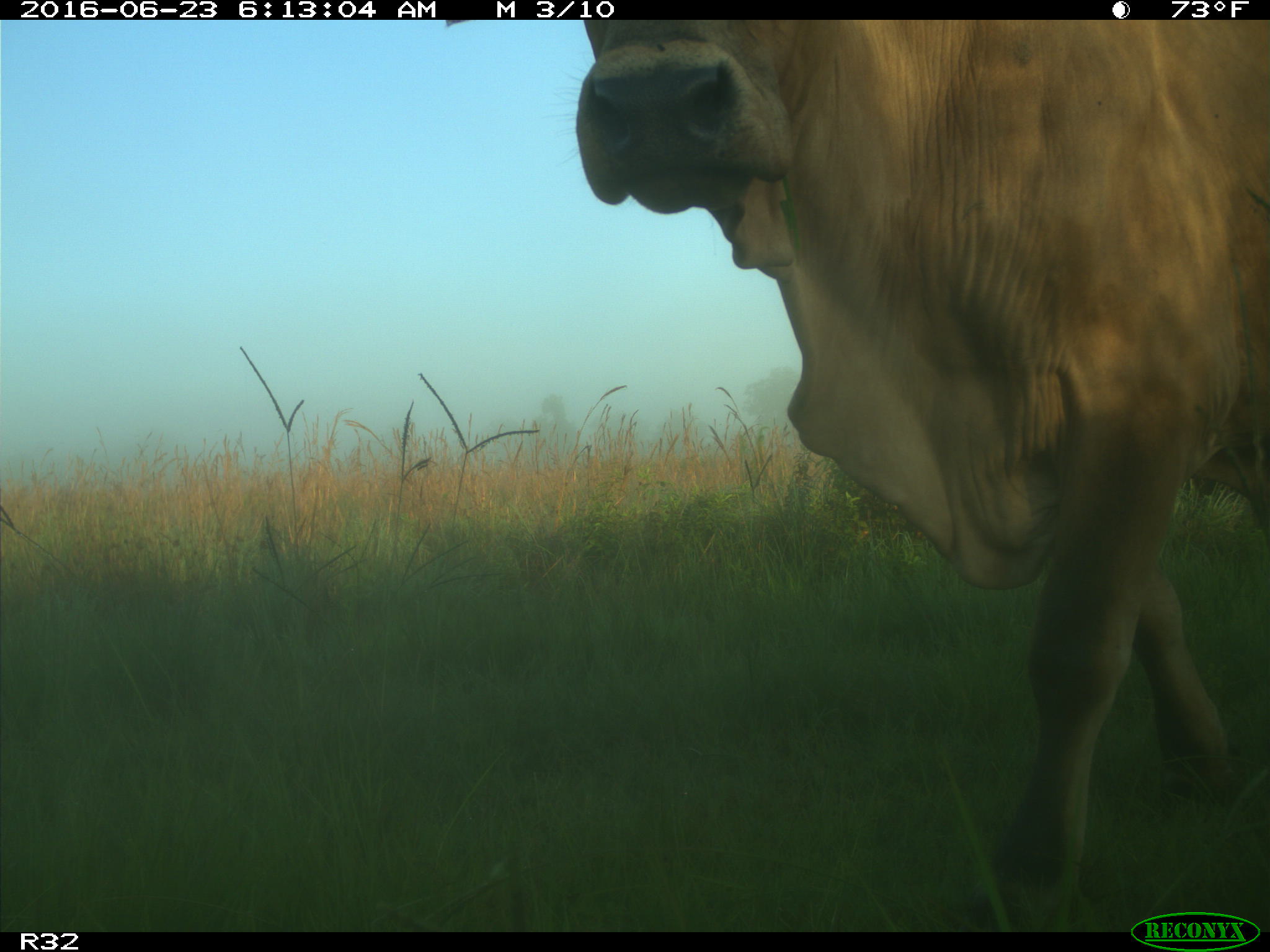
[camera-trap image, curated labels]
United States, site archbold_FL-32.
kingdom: Animalia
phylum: Chordata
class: Mammalia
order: Artiodactyla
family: Bovidae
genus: Bos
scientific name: Bos taurus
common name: domestic cow